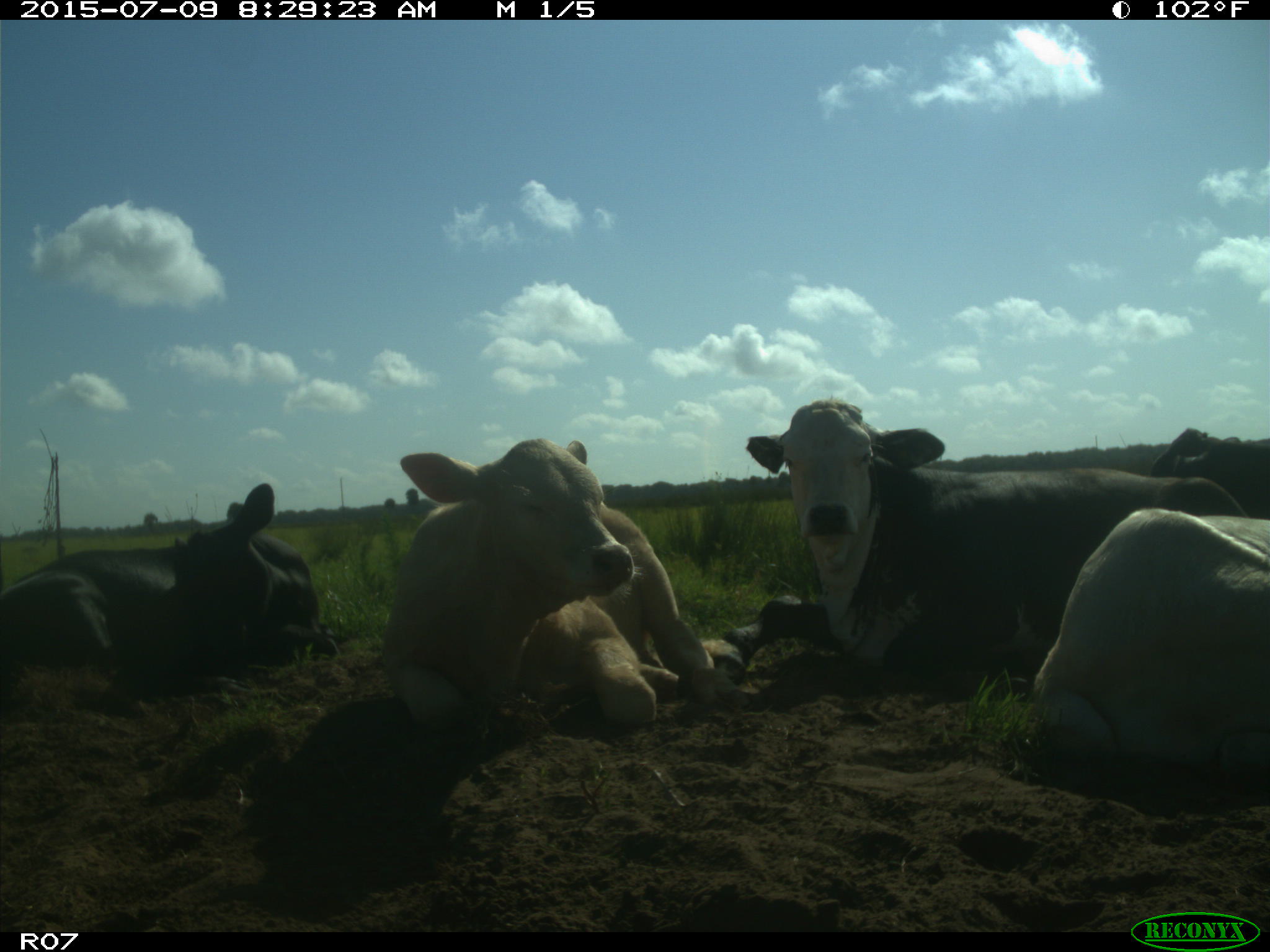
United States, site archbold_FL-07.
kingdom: Animalia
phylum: Chordata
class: Mammalia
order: Artiodactyla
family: Bovidae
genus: Bos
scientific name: Bos taurus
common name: domestic cow